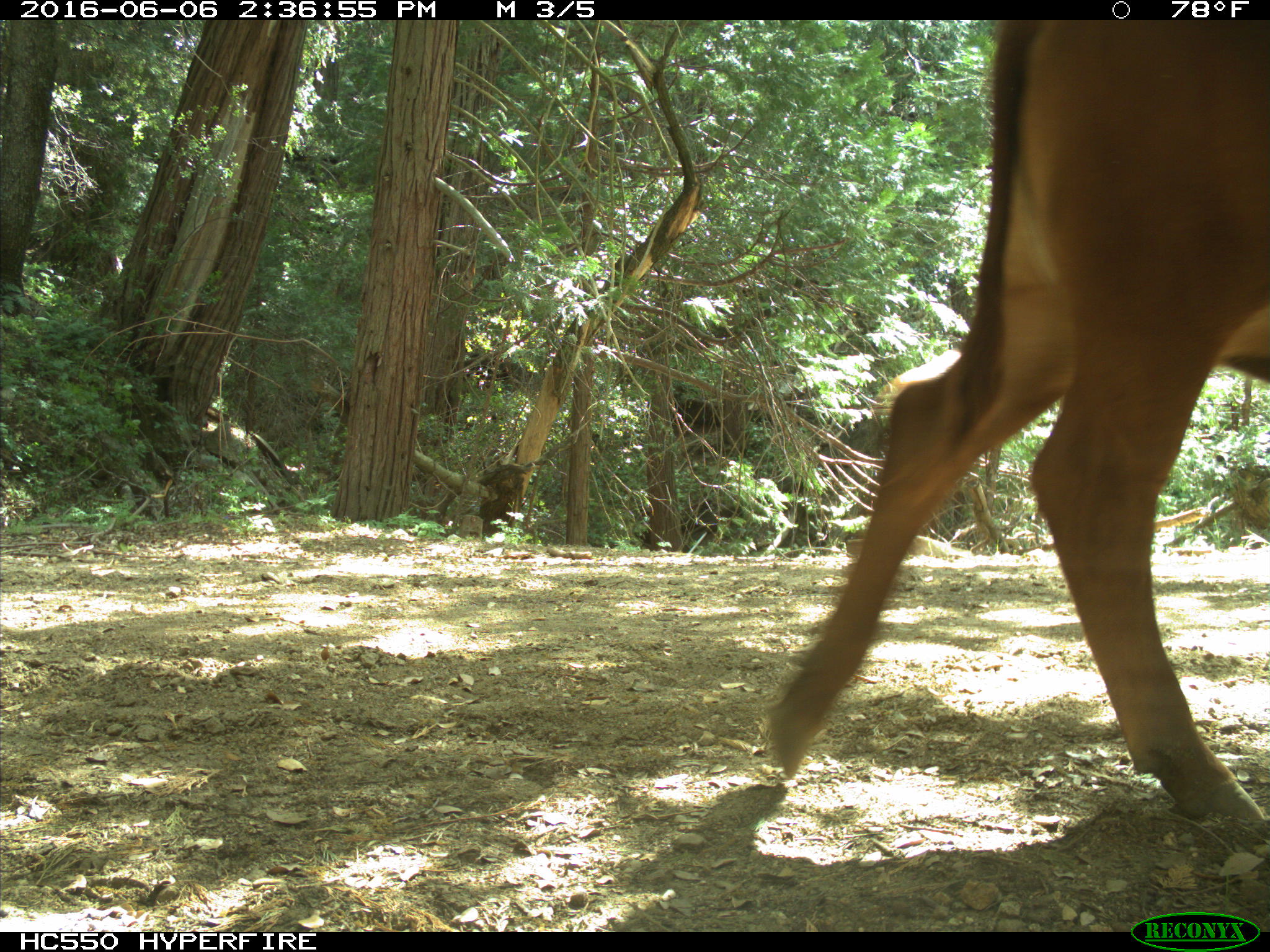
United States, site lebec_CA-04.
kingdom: Animalia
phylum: Chordata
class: Mammalia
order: Artiodactyla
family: Bovidae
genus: Bos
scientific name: Bos taurus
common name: domestic cow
Bos taurus (domestic cow).